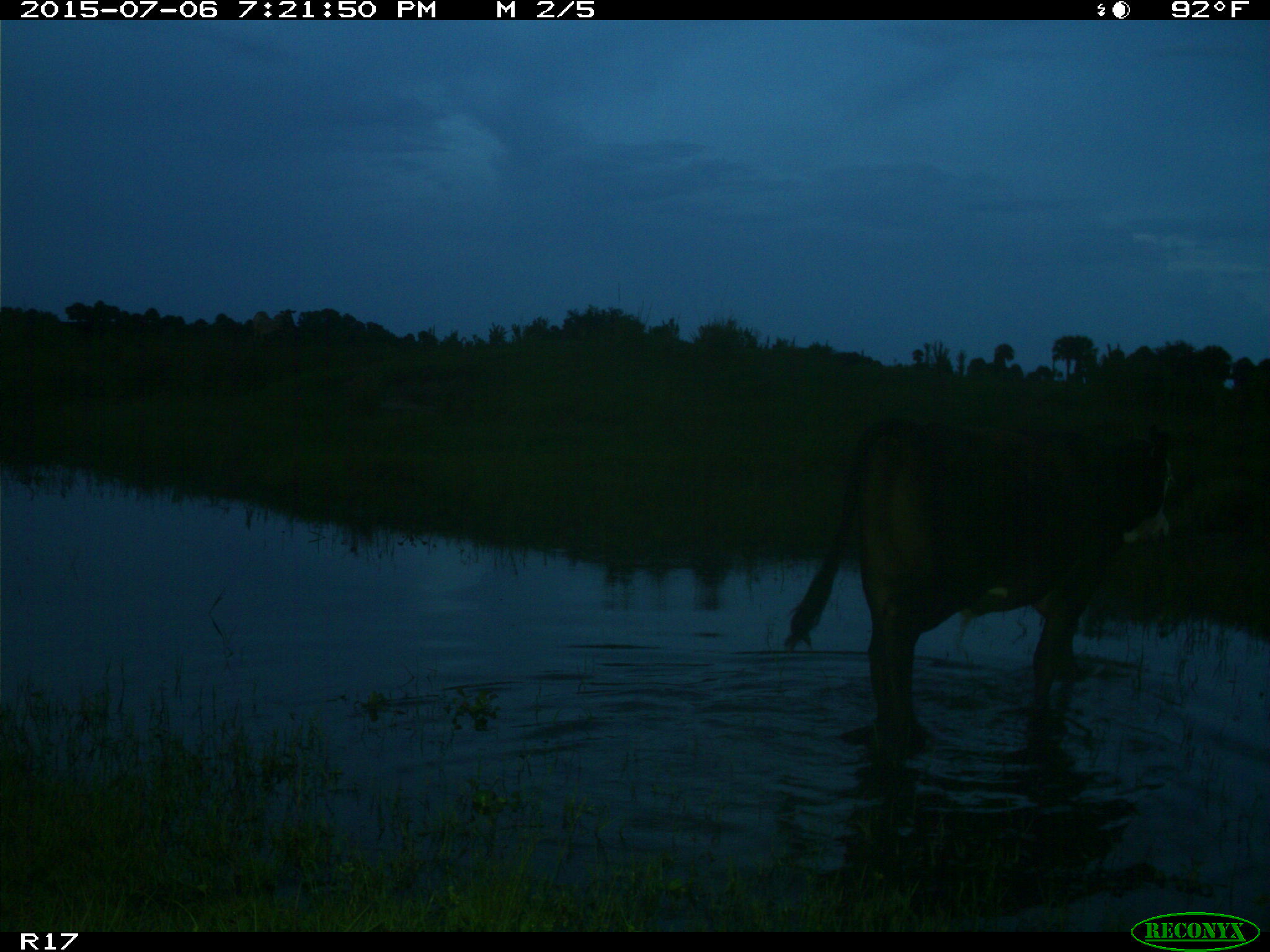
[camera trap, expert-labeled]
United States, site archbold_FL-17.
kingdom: Animalia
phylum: Chordata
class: Mammalia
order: Artiodactyla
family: Bovidae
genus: Bos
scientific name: Bos taurus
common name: domestic cow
Bos taurus (domestic cow).